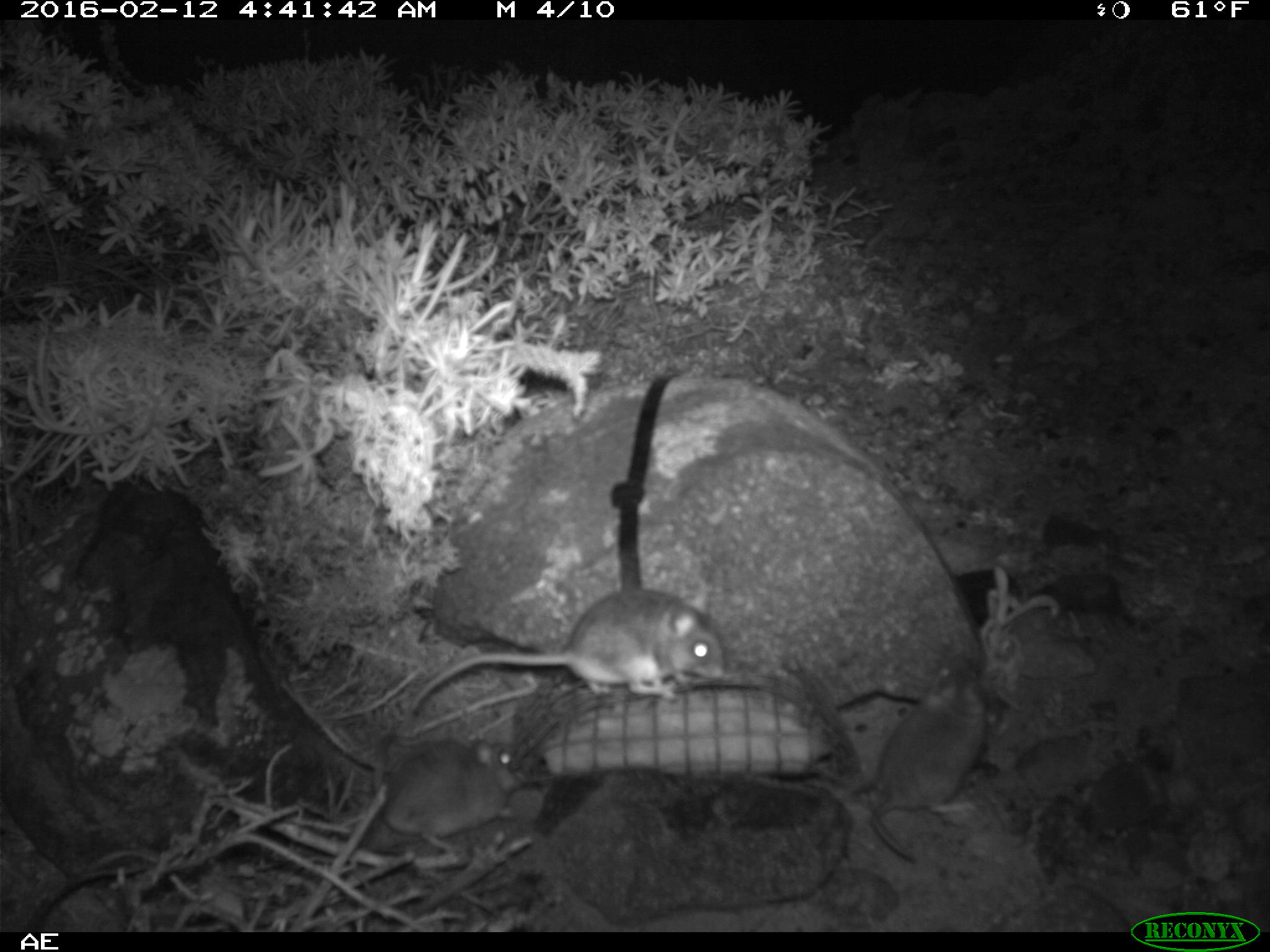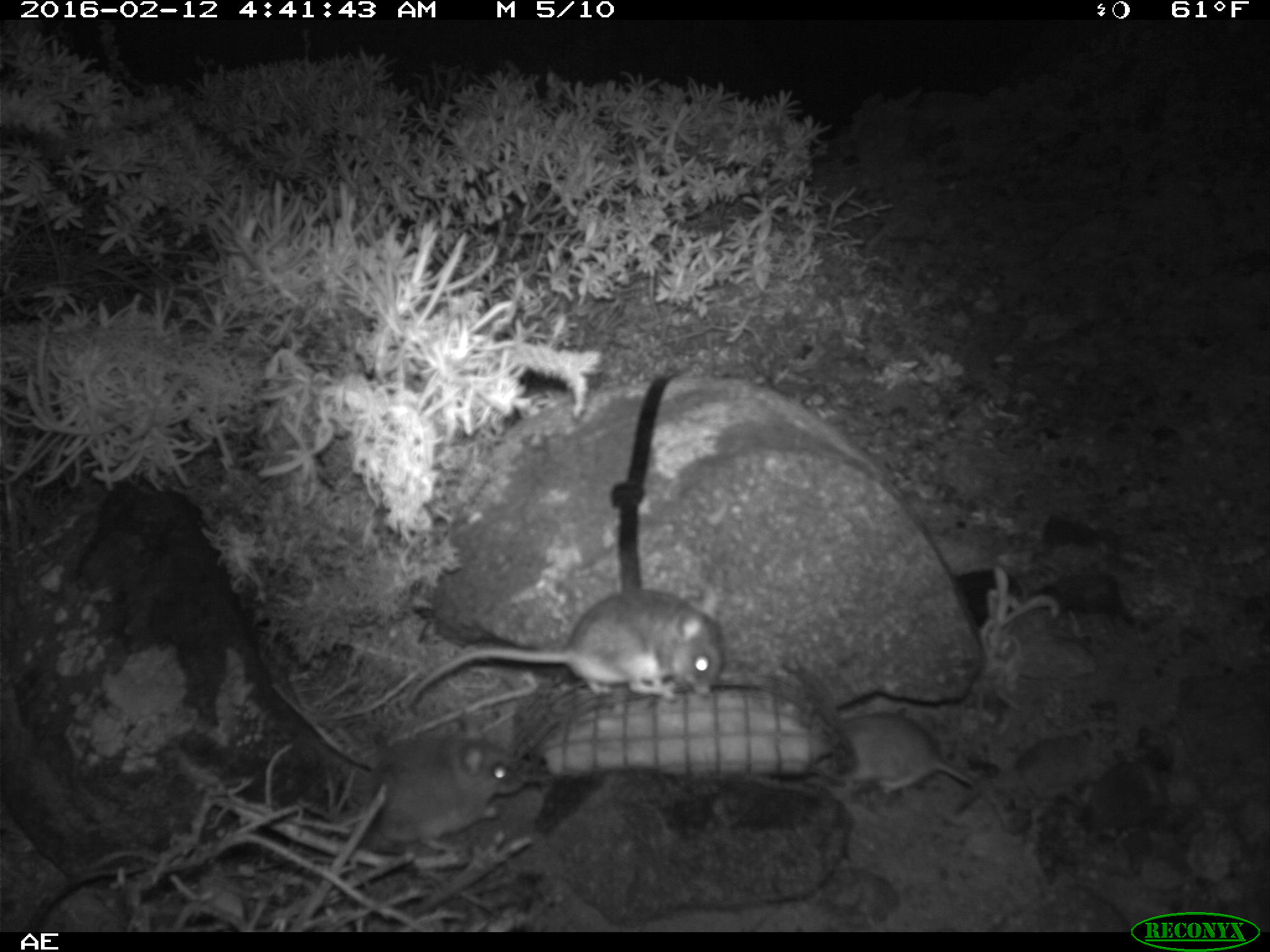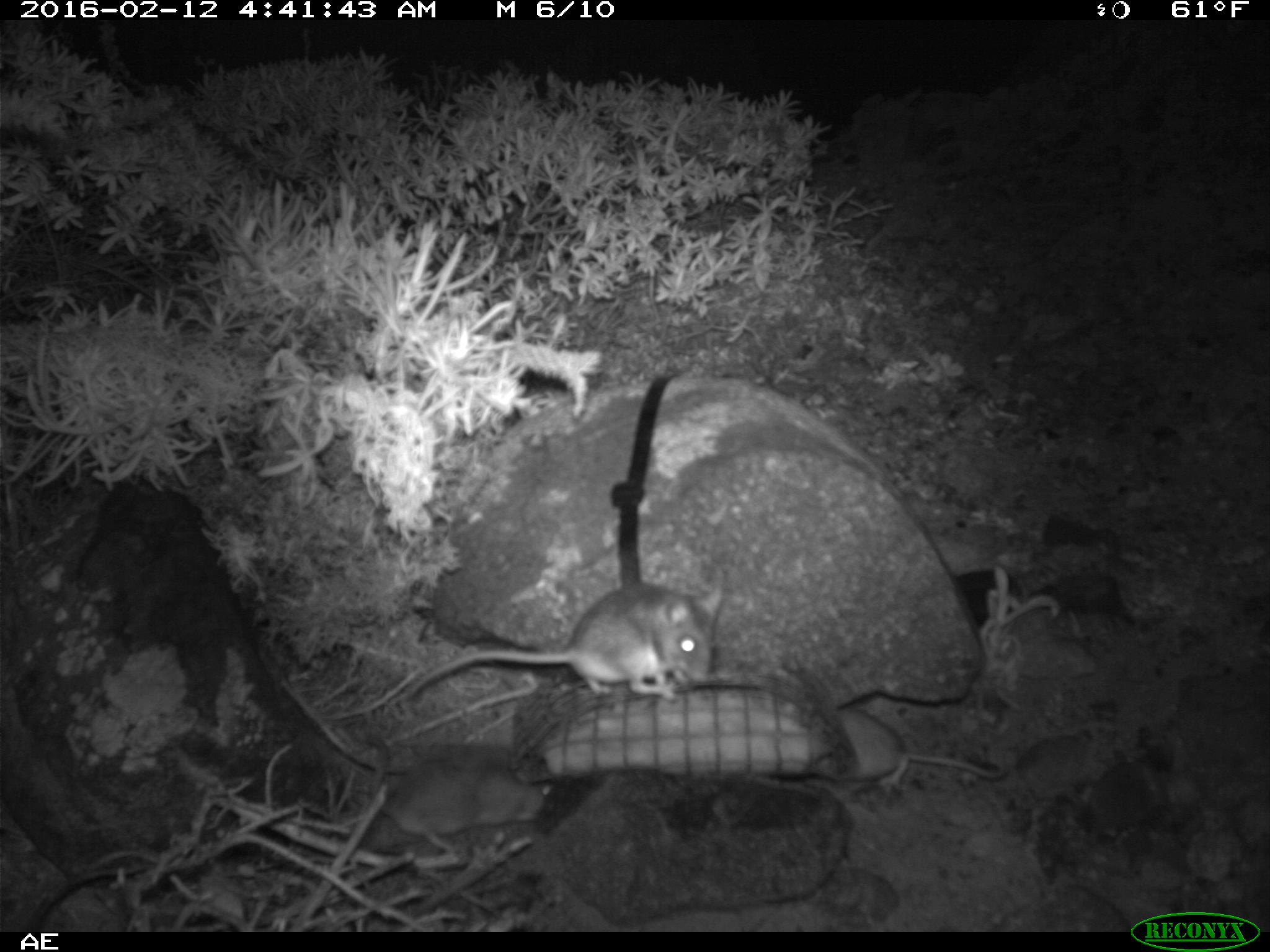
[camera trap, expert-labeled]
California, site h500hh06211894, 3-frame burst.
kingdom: Animalia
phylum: Chordata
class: Mammalia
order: Rodentia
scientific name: Rodentia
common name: rodent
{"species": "rodent (Rodentia)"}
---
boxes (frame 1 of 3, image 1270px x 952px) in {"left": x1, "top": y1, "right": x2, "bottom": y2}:
rodent: {"left": 399, "top": 582, "right": 723, "bottom": 725}; {"left": 867, "top": 652, "right": 988, "bottom": 863}; {"left": 382, "top": 737, "right": 522, "bottom": 854}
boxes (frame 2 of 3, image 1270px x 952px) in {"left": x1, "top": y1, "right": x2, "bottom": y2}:
rodent: {"left": 407, "top": 587, "right": 719, "bottom": 705}; {"left": 366, "top": 706, "right": 530, "bottom": 852}; {"left": 832, "top": 710, "right": 981, "bottom": 813}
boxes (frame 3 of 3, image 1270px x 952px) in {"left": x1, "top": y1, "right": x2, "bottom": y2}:
rodent: {"left": 404, "top": 567, "right": 728, "bottom": 697}; {"left": 360, "top": 733, "right": 552, "bottom": 852}; {"left": 810, "top": 703, "right": 1008, "bottom": 790}